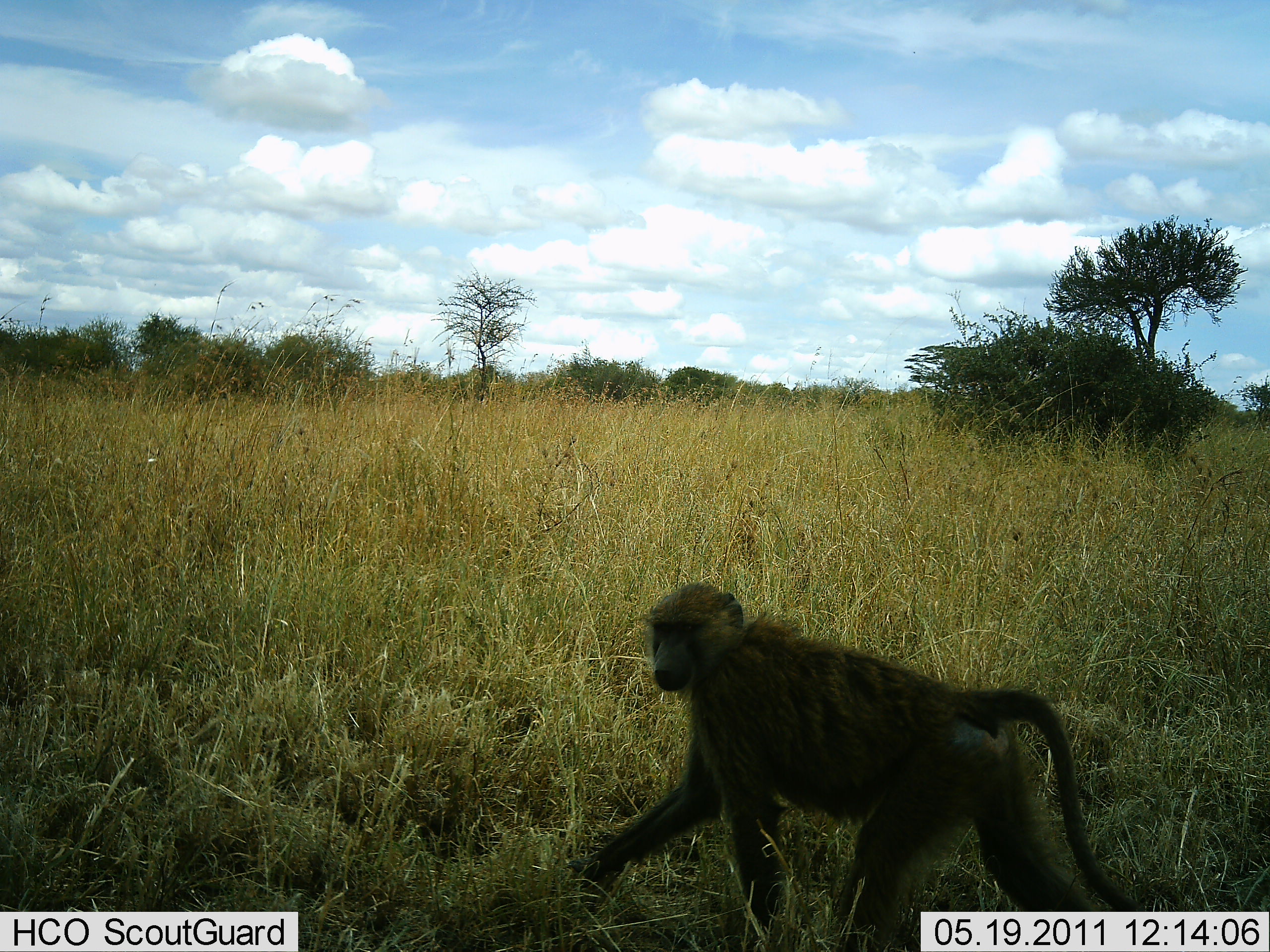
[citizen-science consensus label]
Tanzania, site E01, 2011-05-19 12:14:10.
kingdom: Animalia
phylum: Chordata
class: Mammalia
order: Primates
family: Cercopithecidae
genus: Papio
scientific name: Papio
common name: baboon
Baboon (Papio), count 1. Behavior (volunteer vote fractions): standing 15%, resting 0%, moving 92%, interacting 0%. Young present (vote fraction): 0%. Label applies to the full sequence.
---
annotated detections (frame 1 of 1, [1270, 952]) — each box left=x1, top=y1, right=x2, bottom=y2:
animal: left=574, top=581, right=1149, bottom=952